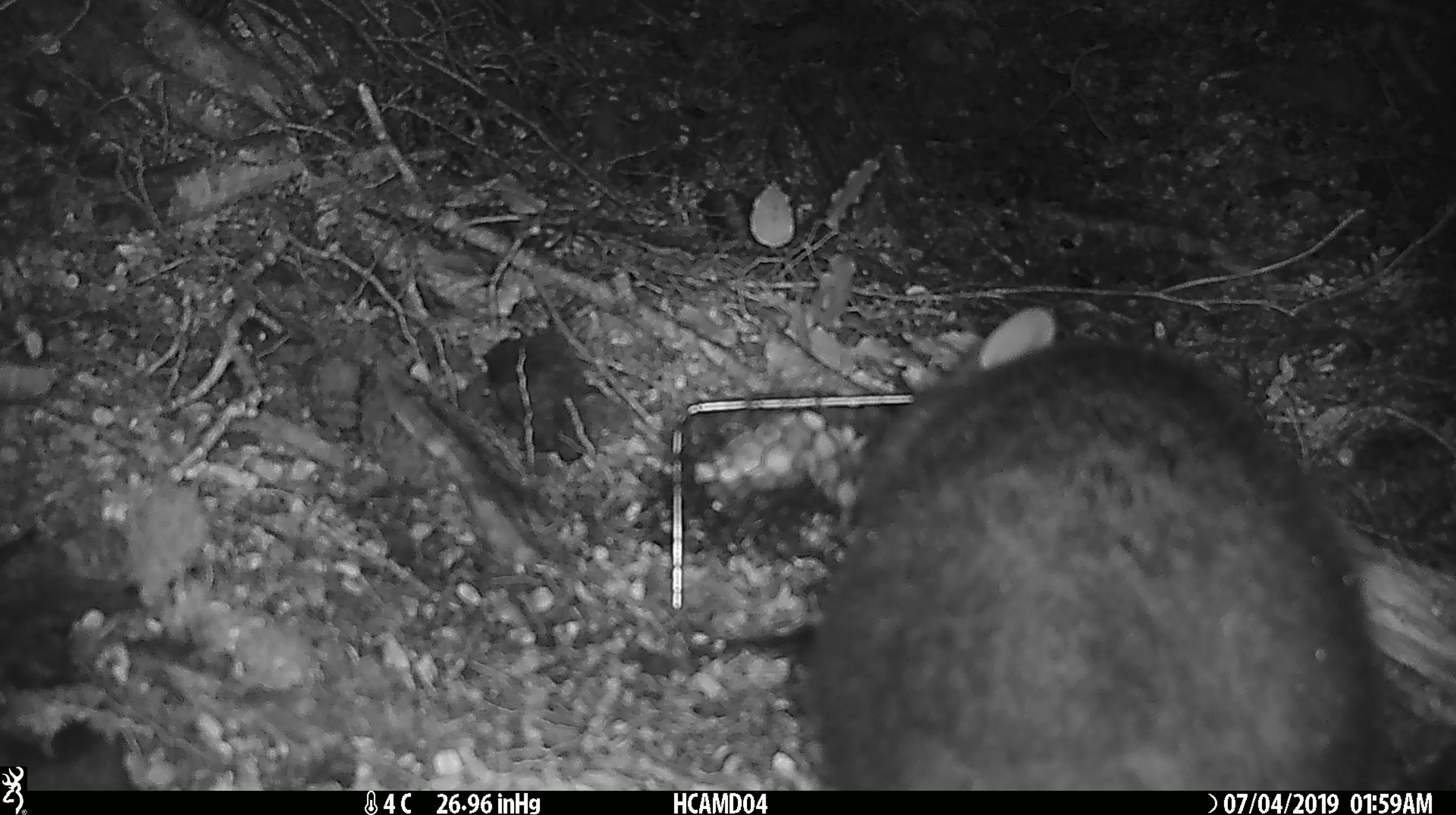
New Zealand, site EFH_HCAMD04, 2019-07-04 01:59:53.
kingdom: Animalia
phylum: Chordata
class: Mammalia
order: Diprotodontia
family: Phalangeridae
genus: Trichosurus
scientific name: Trichosurus vulpecula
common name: common brushtail possum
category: possum